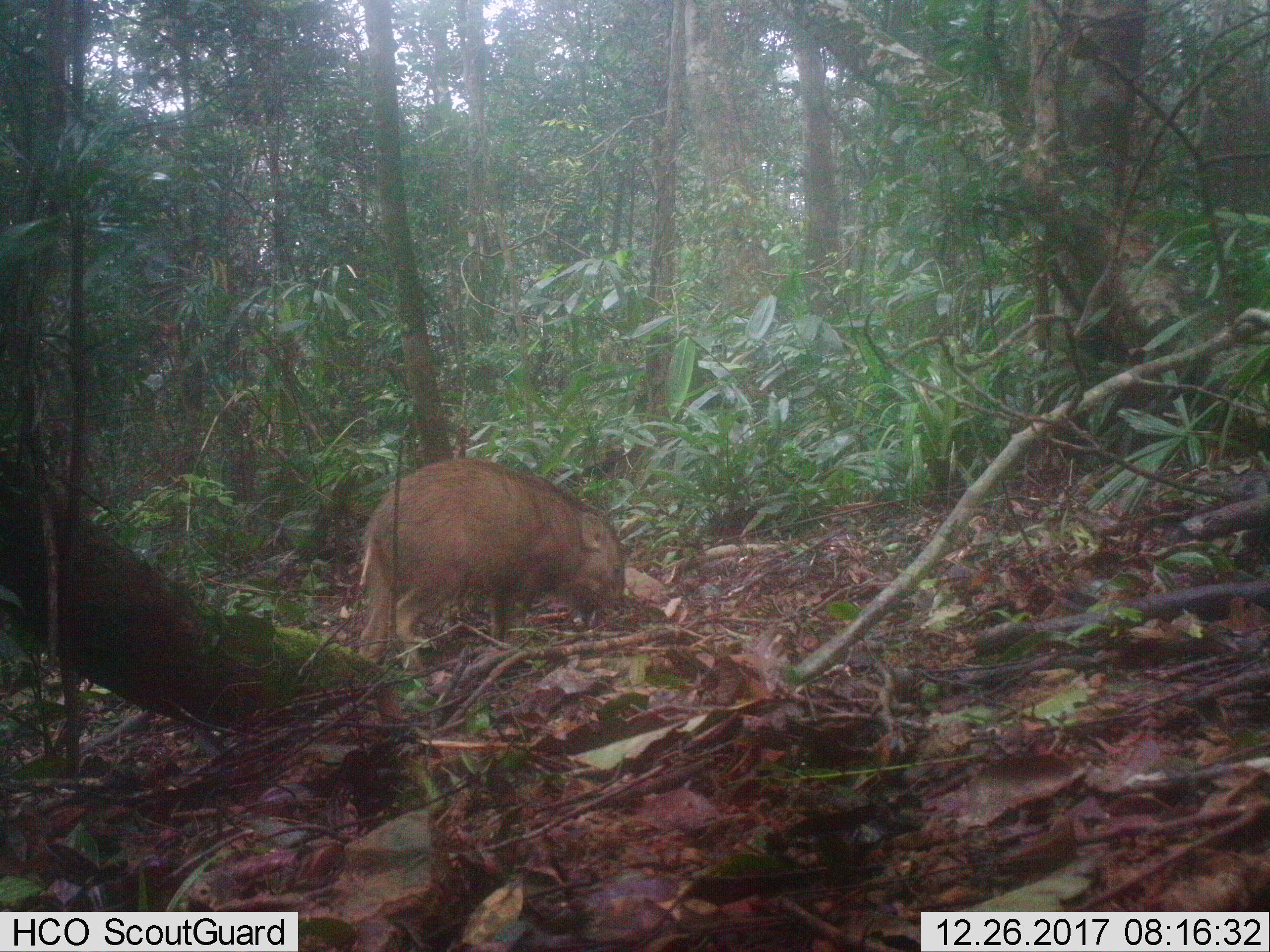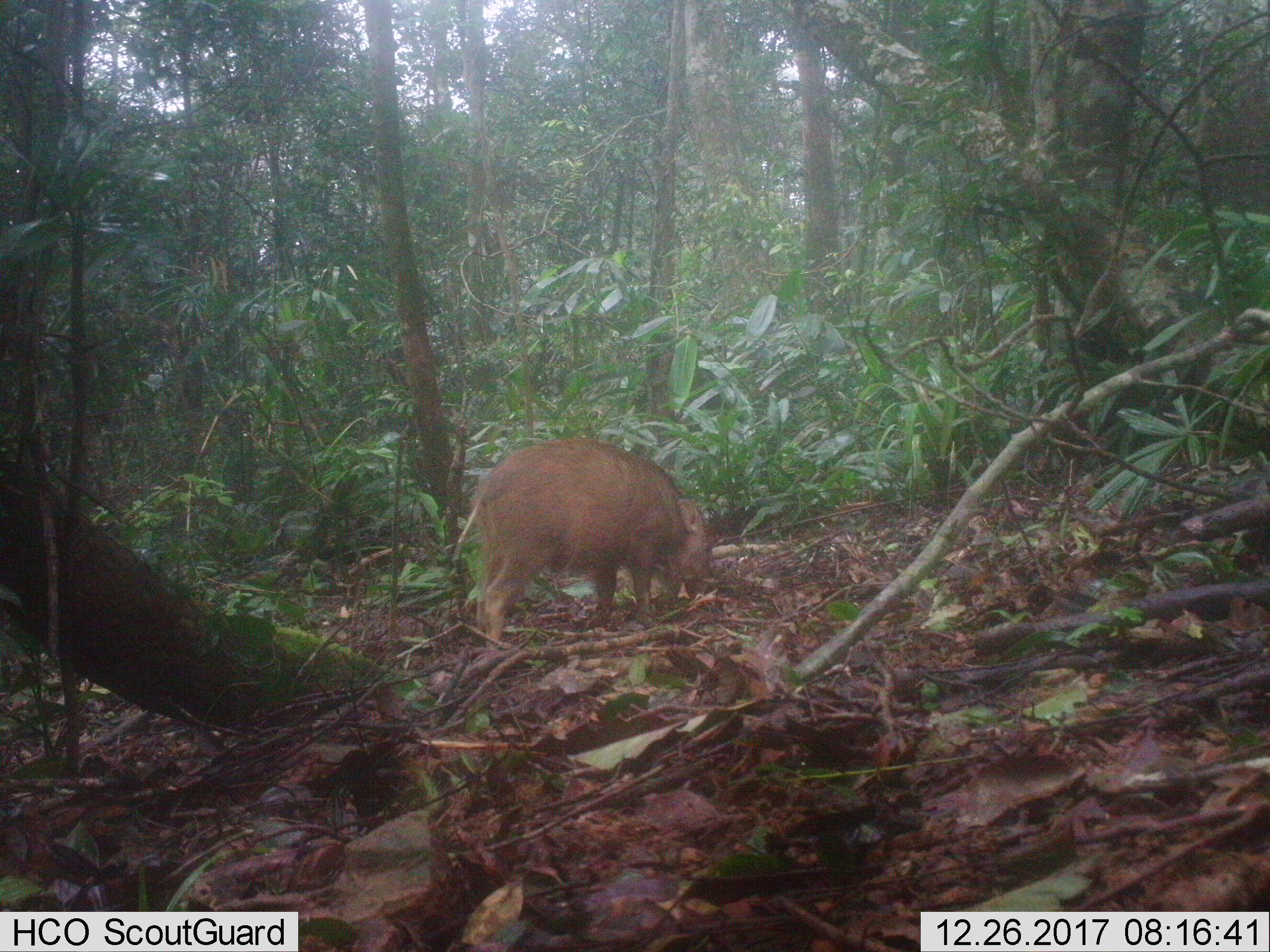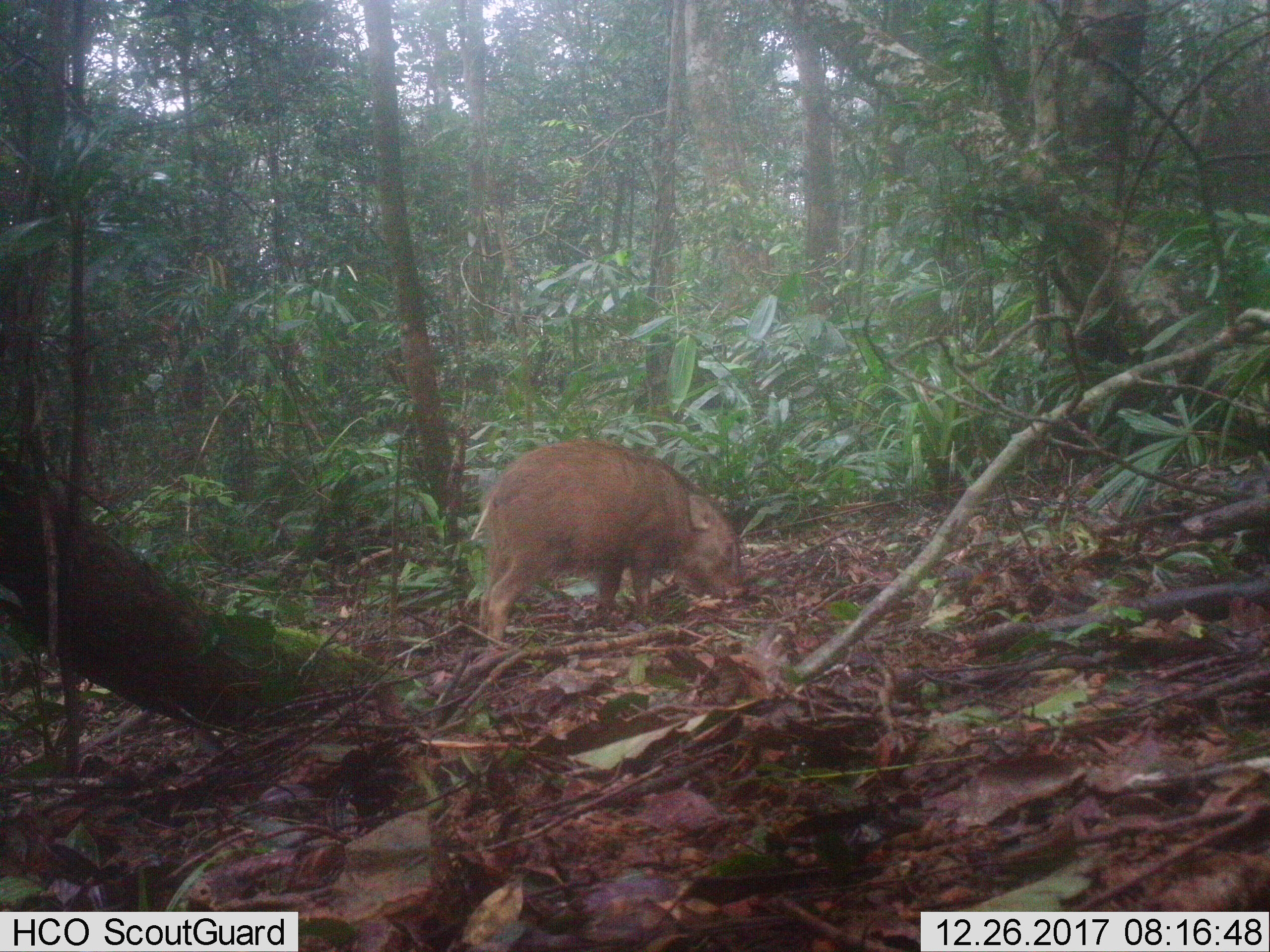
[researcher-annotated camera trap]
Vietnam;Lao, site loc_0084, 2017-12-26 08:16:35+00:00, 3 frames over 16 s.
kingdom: Animalia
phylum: Chordata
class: Mammalia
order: Artiodactyla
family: Suidae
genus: Sus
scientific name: Sus scrofa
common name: eurasian wild pig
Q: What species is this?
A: Eurasian wild pig (Sus scrofa).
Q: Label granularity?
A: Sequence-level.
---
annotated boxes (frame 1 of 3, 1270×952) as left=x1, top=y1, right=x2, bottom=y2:
eurasian wild pig: left=355, top=456, right=625, bottom=672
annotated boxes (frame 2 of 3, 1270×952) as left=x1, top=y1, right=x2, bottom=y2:
eurasian wild pig: left=457, top=439, right=713, bottom=648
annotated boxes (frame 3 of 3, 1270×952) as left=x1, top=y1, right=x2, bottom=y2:
eurasian wild pig: left=469, top=439, right=749, bottom=647